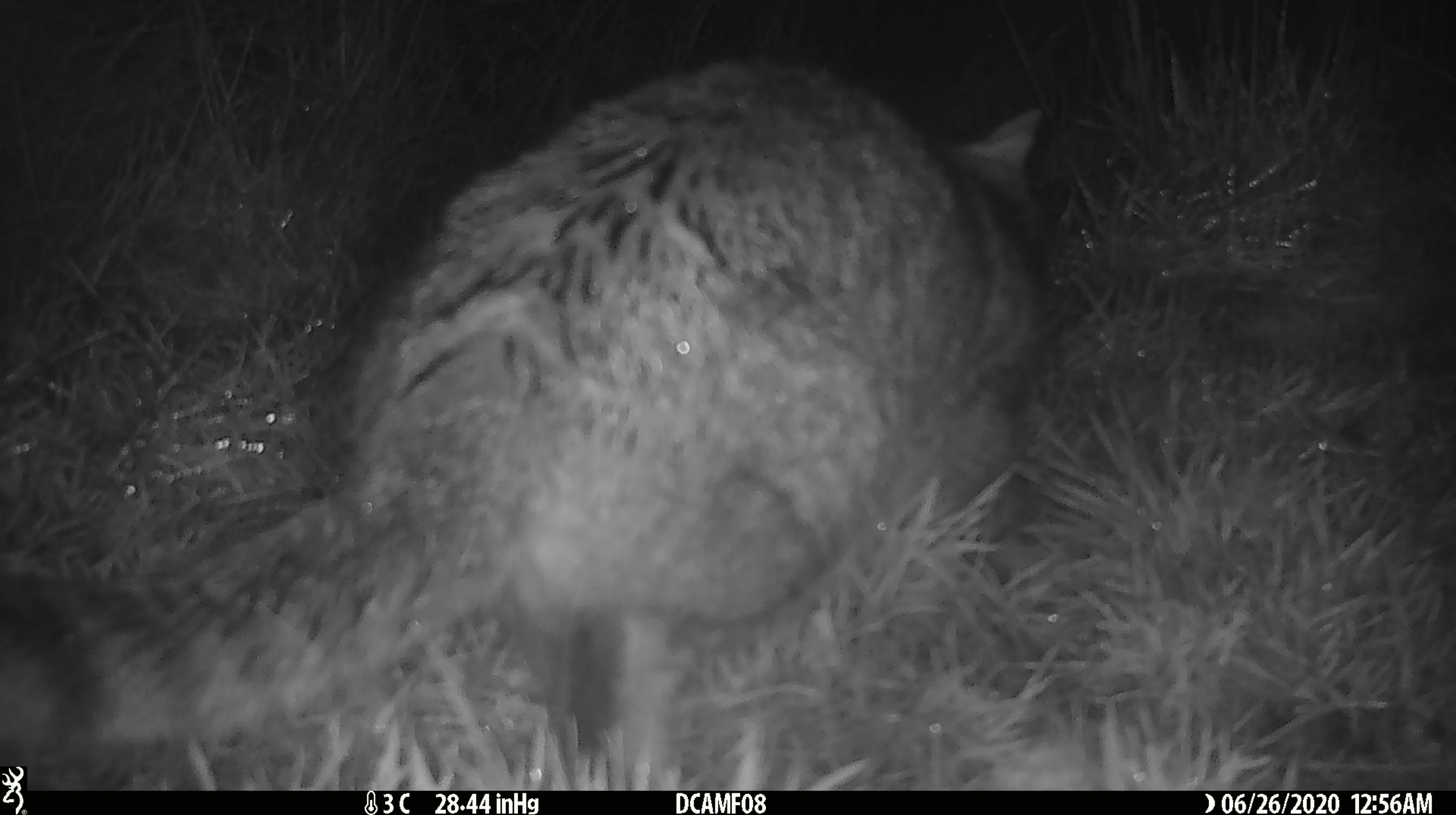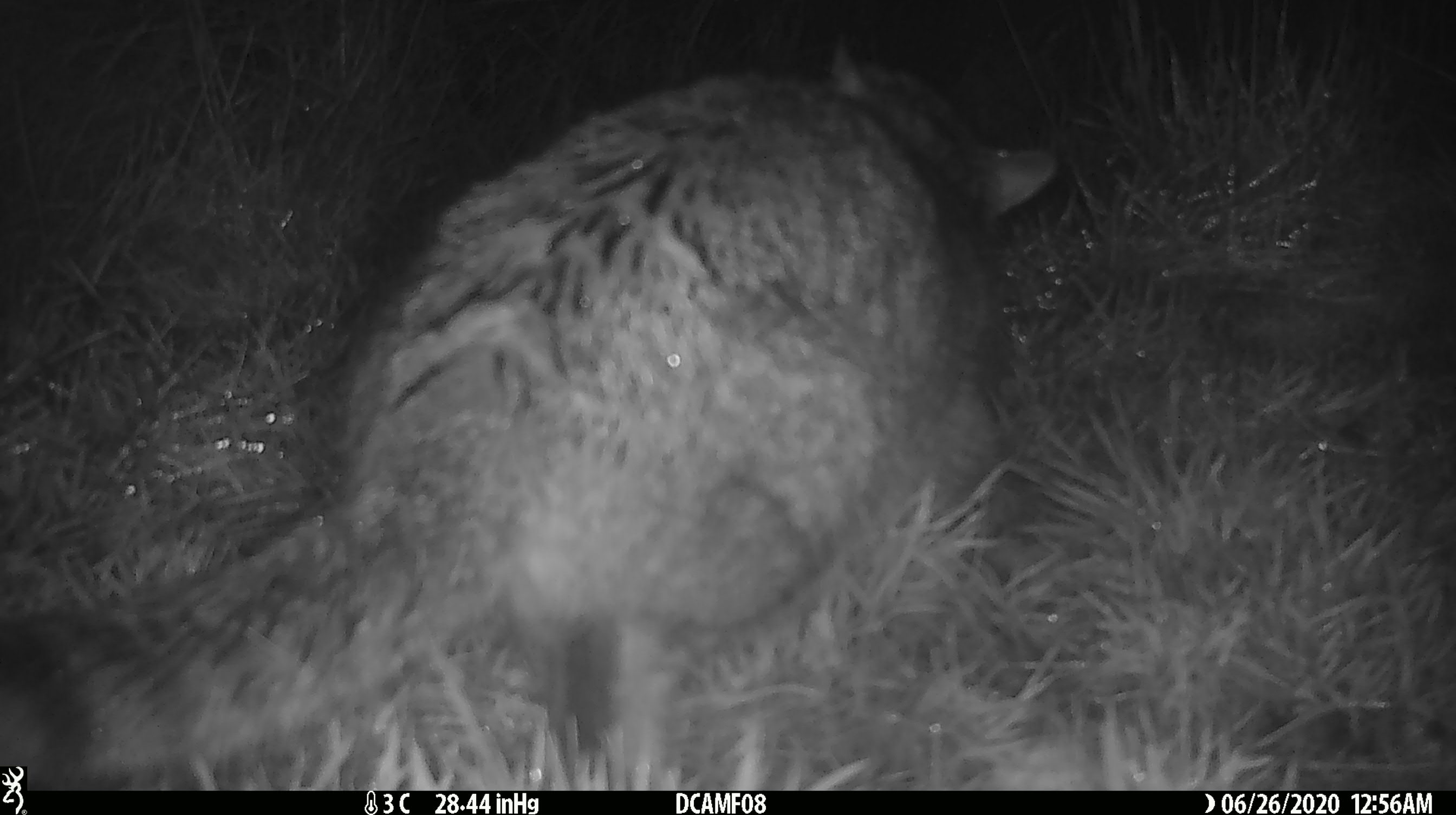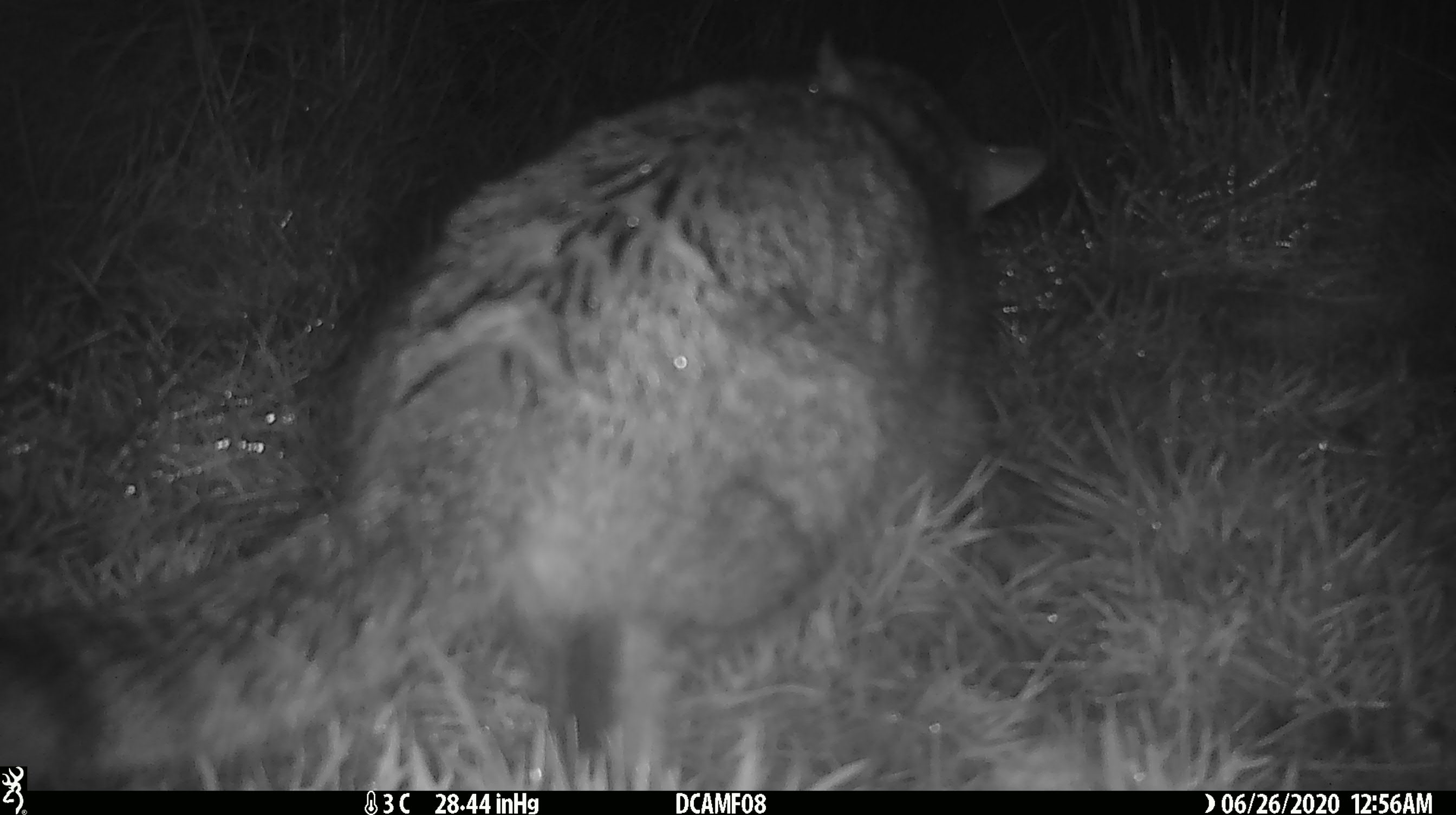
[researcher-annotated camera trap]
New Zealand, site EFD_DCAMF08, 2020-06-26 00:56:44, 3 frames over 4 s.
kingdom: Animalia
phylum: Chordata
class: Mammalia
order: Carnivora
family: Felidae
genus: Felis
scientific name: Felis catus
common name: domestic cat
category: cat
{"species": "cat (domestic cat) (Felis catus)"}